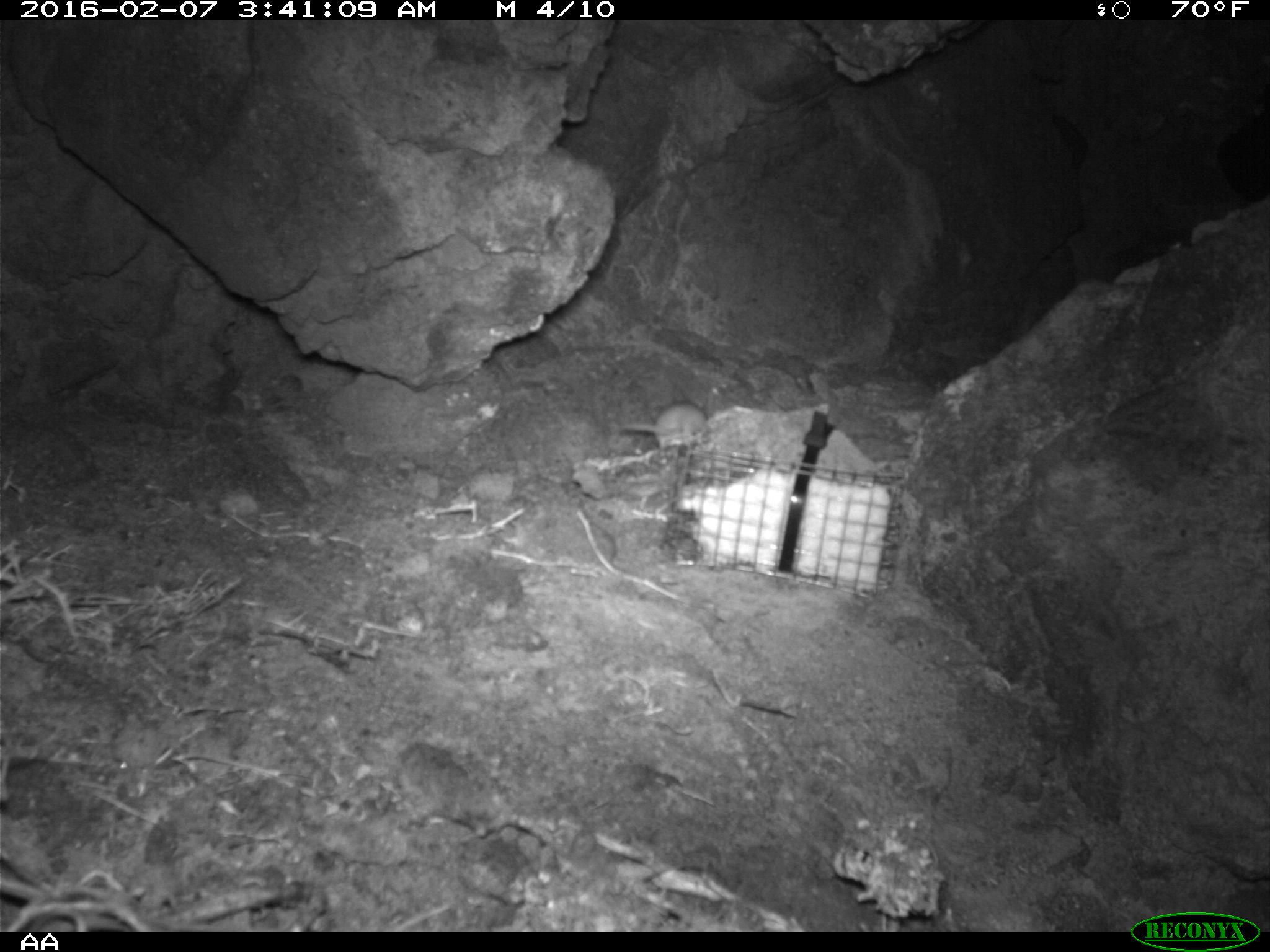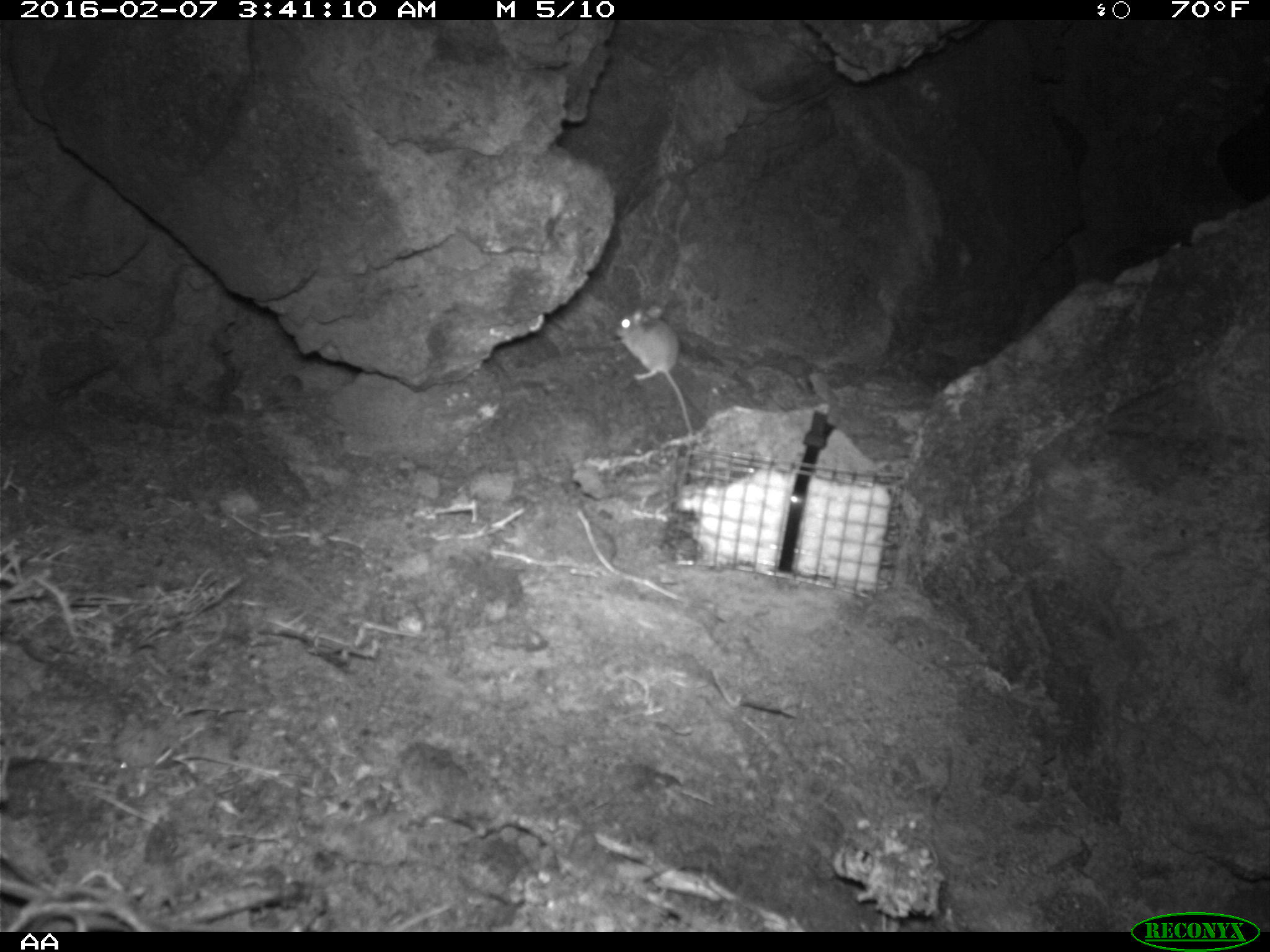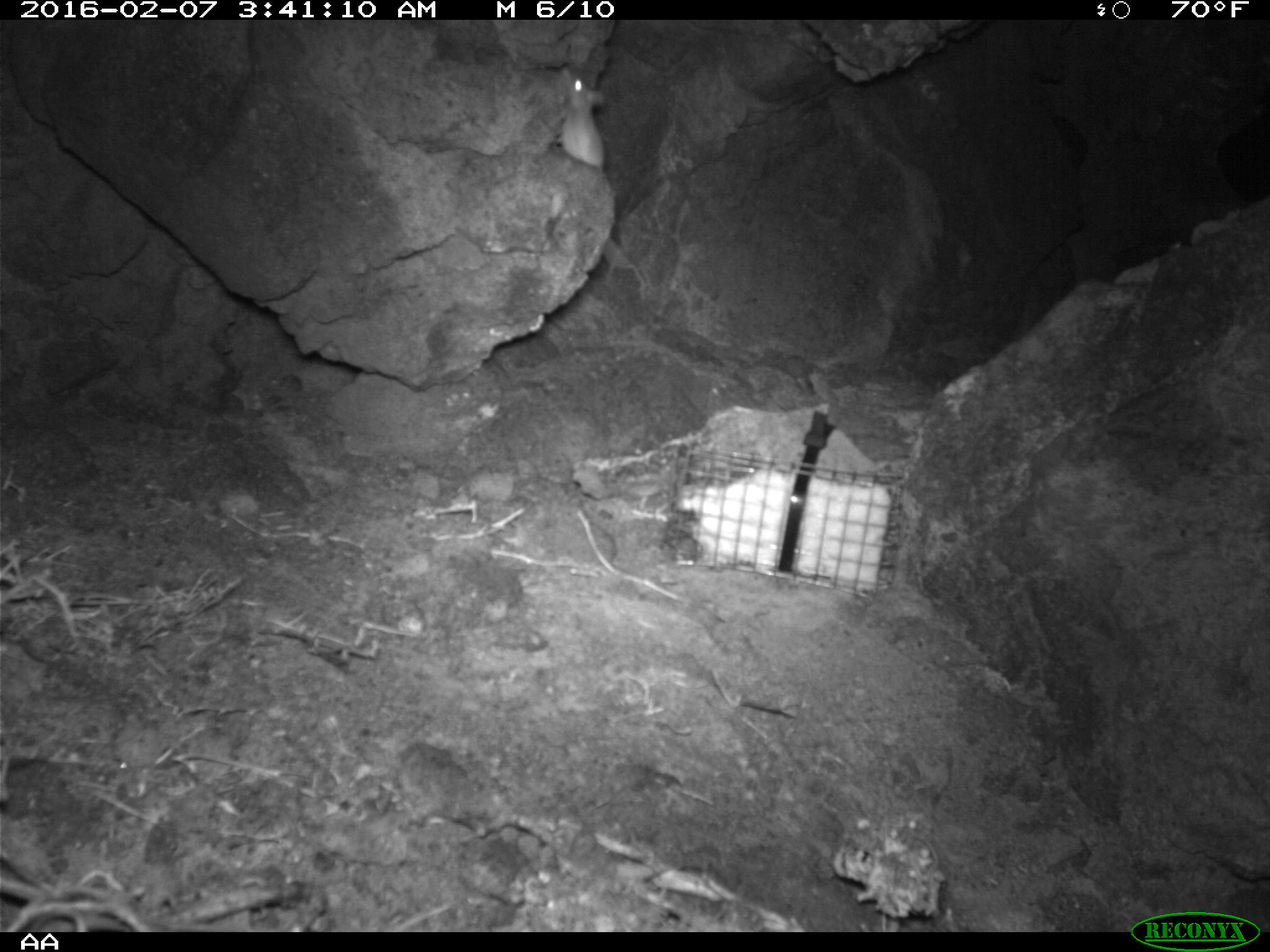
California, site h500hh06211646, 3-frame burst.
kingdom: Animalia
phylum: Chordata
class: Mammalia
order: Rodentia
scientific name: Rodentia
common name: rodent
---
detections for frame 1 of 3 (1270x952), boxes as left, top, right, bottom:
rodent: 619, 395, 707, 447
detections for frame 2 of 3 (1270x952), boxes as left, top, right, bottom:
rodent: 615, 306, 692, 445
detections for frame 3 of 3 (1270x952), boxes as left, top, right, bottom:
rodent: 559, 71, 610, 172